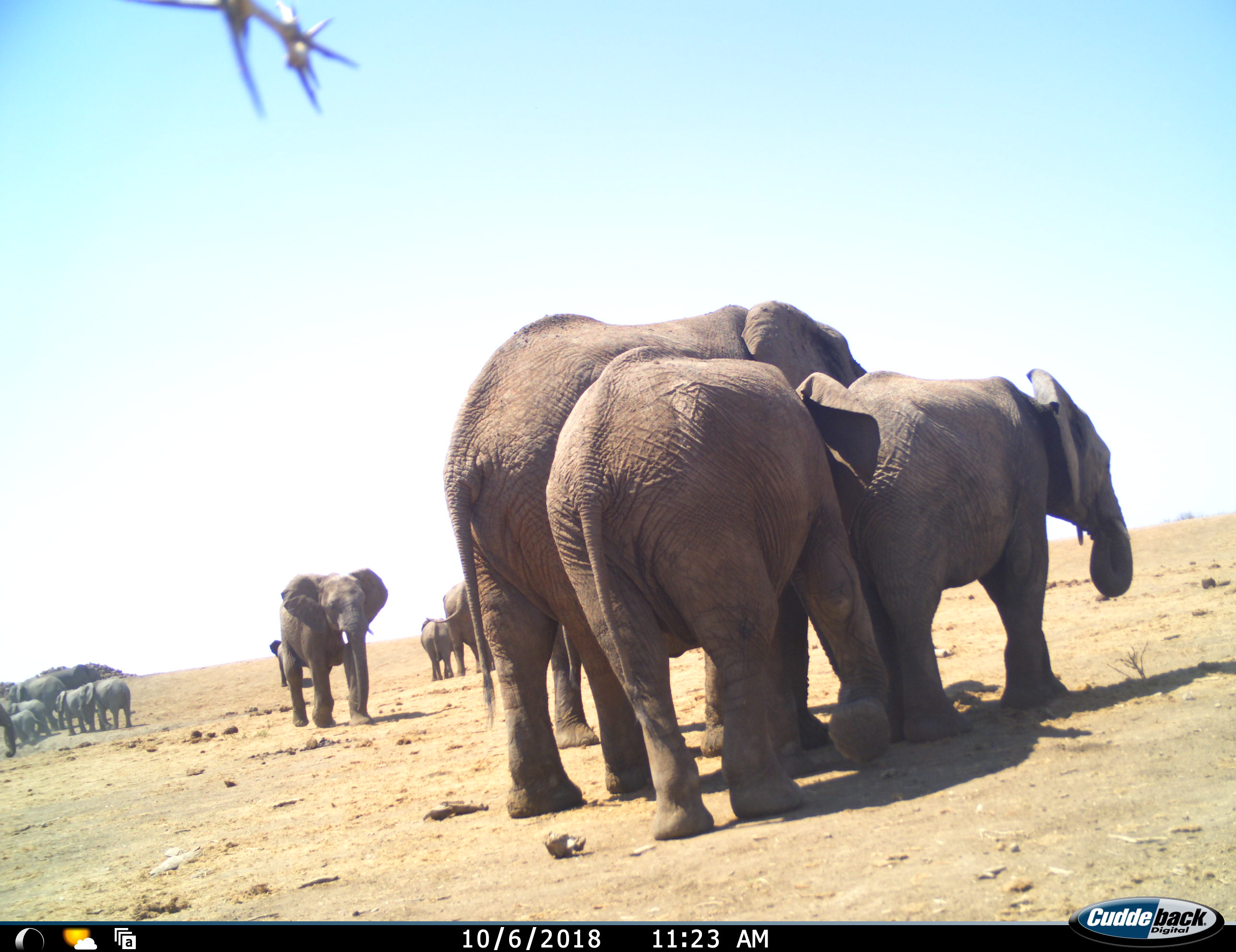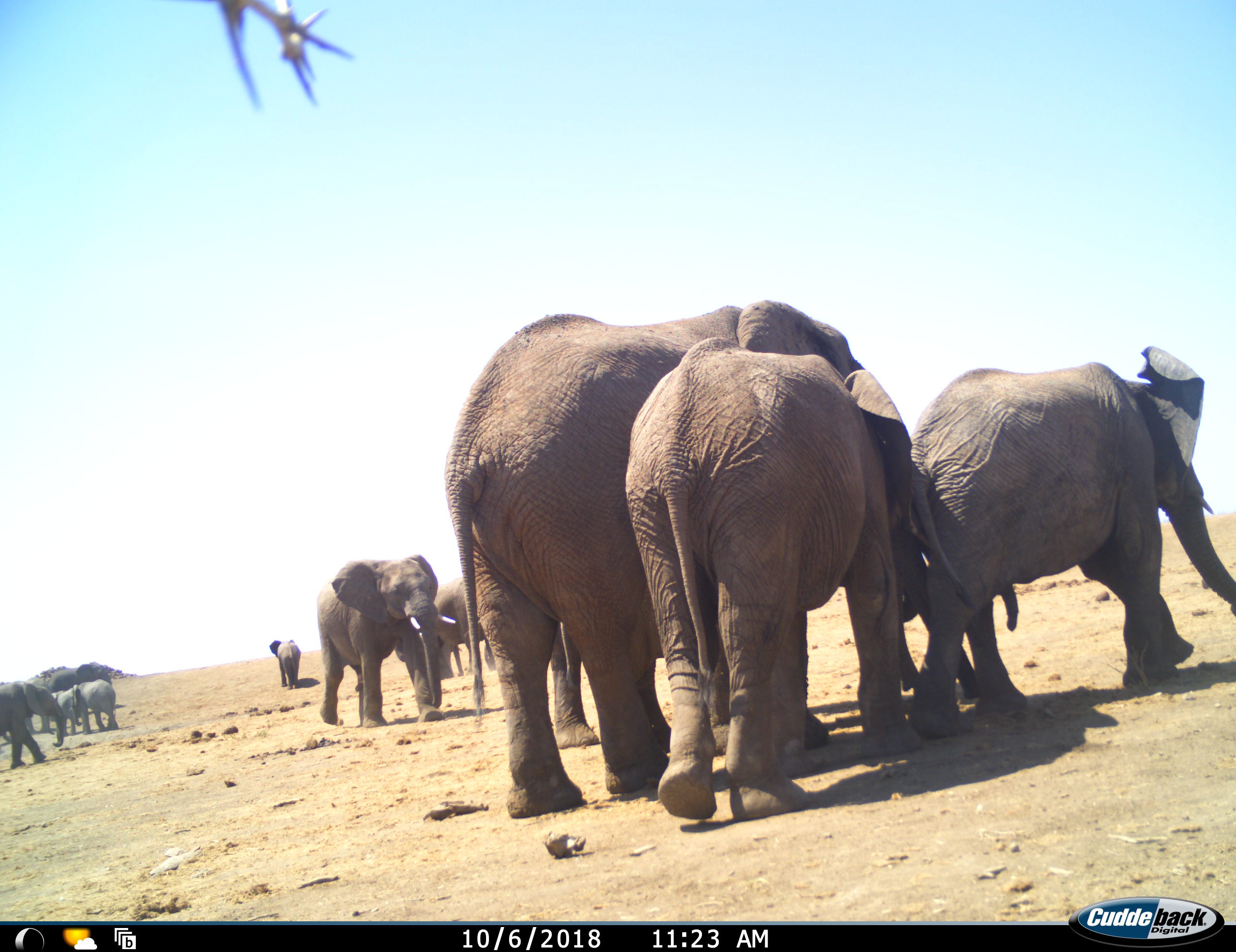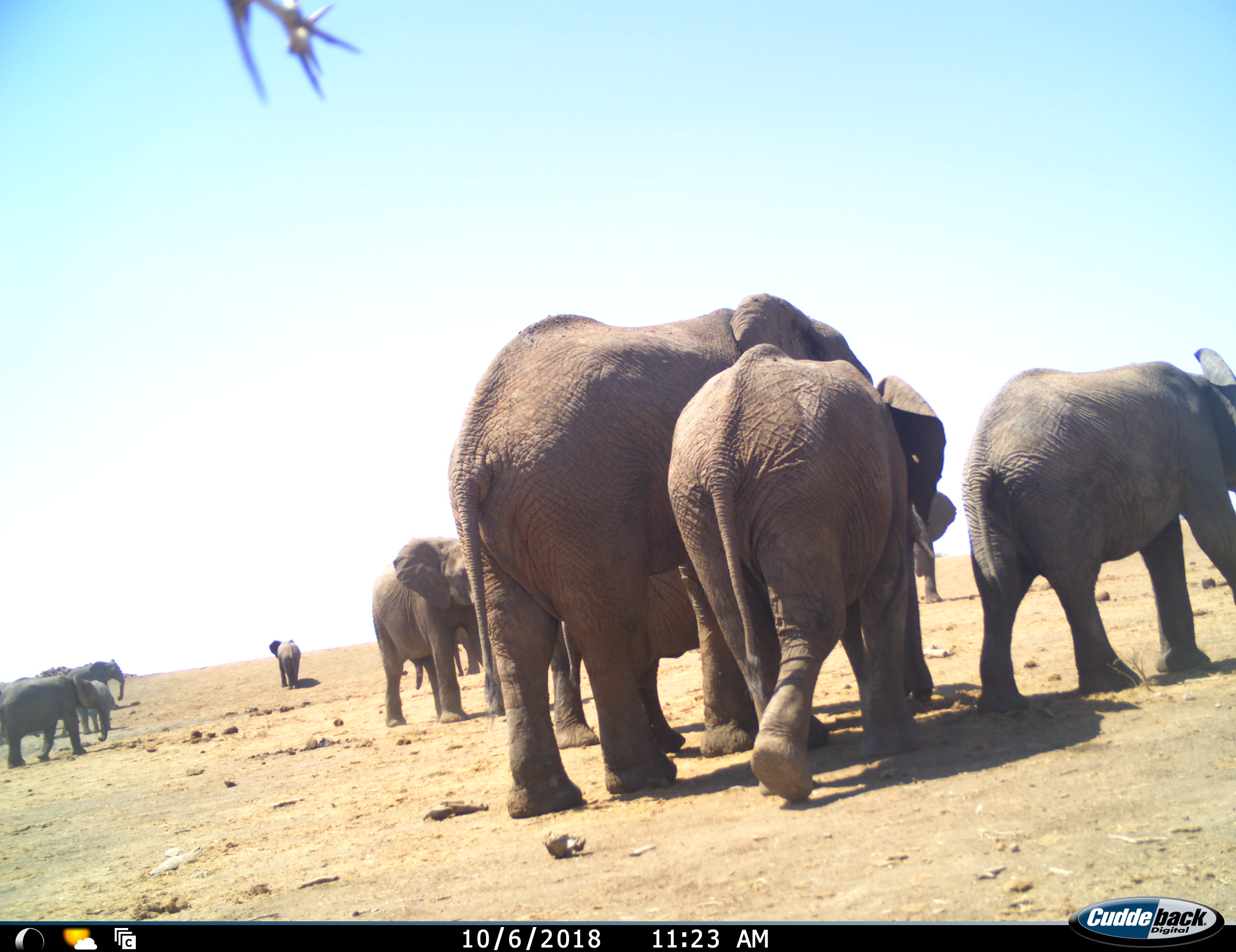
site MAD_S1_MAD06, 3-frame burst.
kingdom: Animalia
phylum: Chordata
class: Mammalia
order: Proboscidea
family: Elephantidae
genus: Loxodonta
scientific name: Loxodonta africana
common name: african bush elephant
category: elephant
Elephant (african bush elephant) (Loxodonta africana), count 11-50. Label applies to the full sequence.